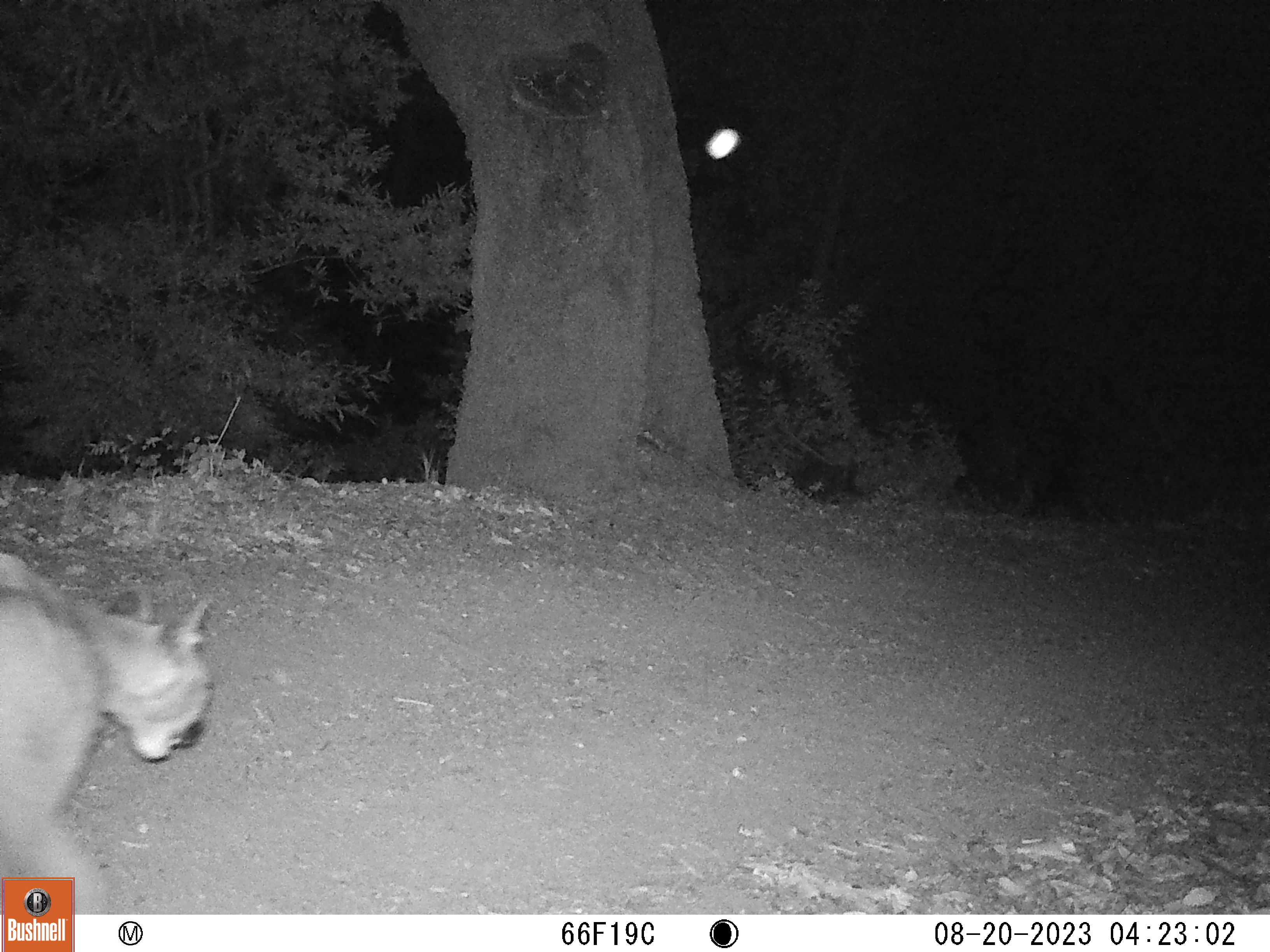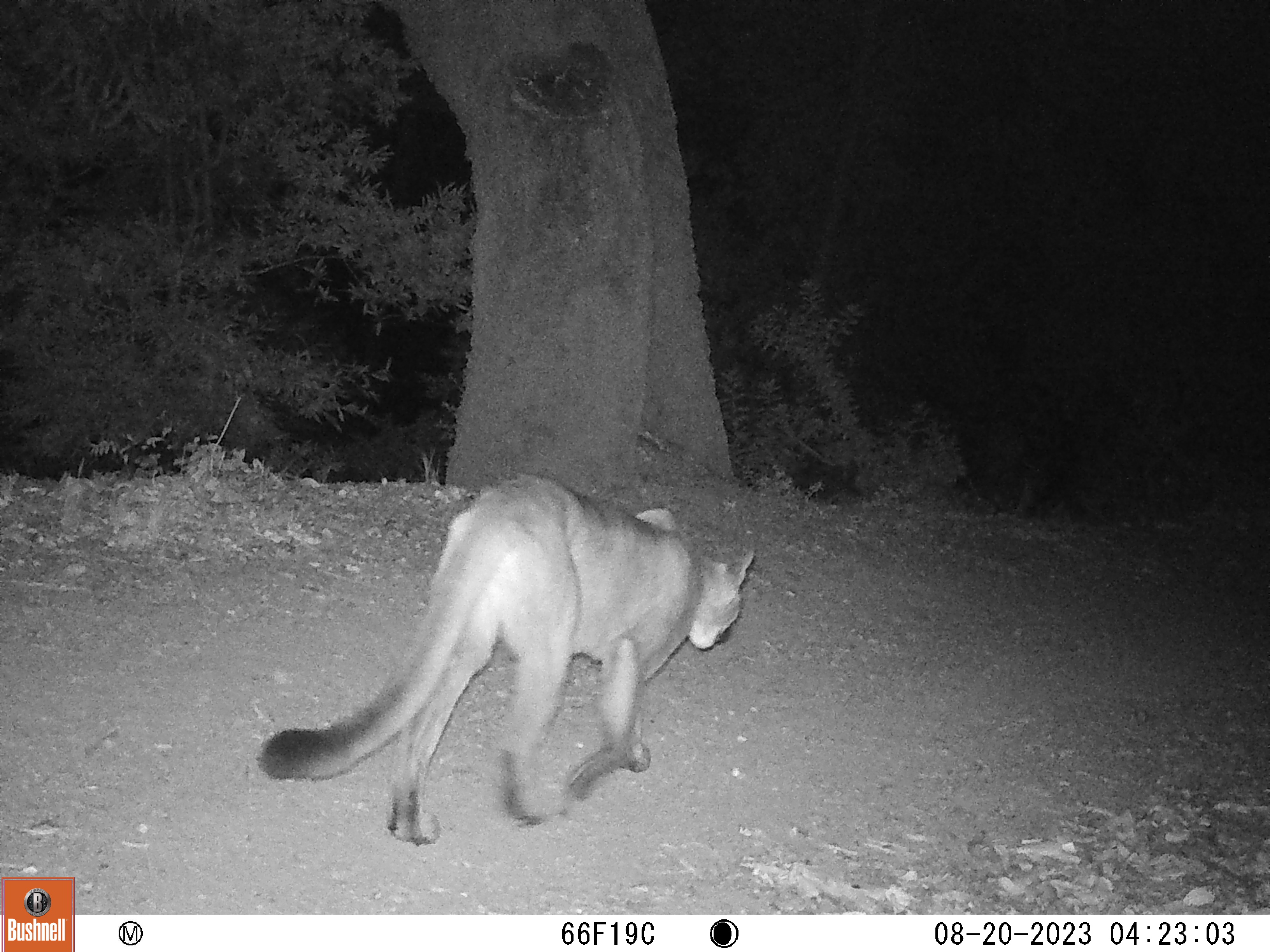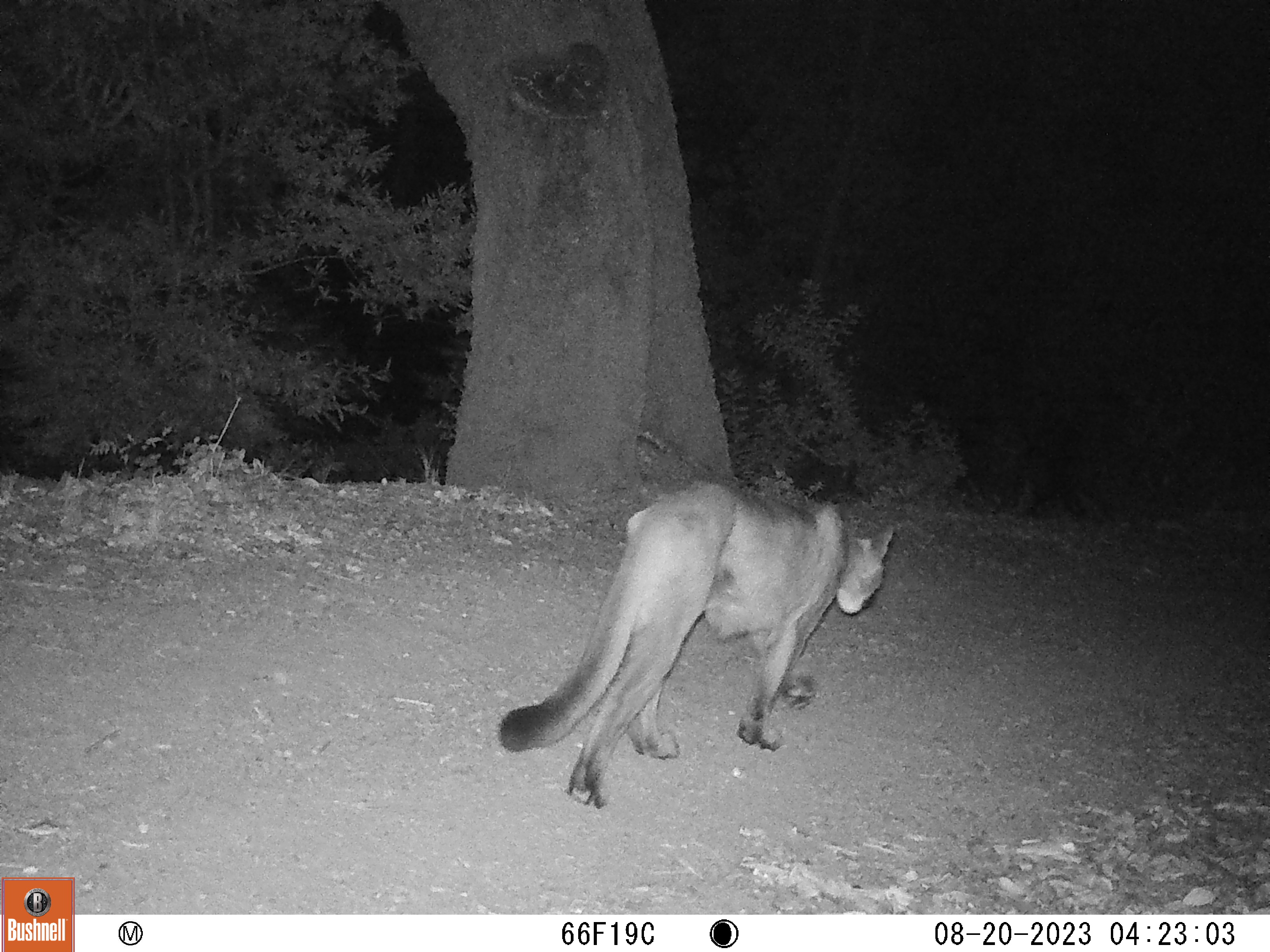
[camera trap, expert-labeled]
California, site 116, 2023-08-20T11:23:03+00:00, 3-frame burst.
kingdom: Animalia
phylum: Chordata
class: Mammalia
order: Carnivora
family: Felidae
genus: Puma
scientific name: Puma concolor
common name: puma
Puma (Puma concolor).